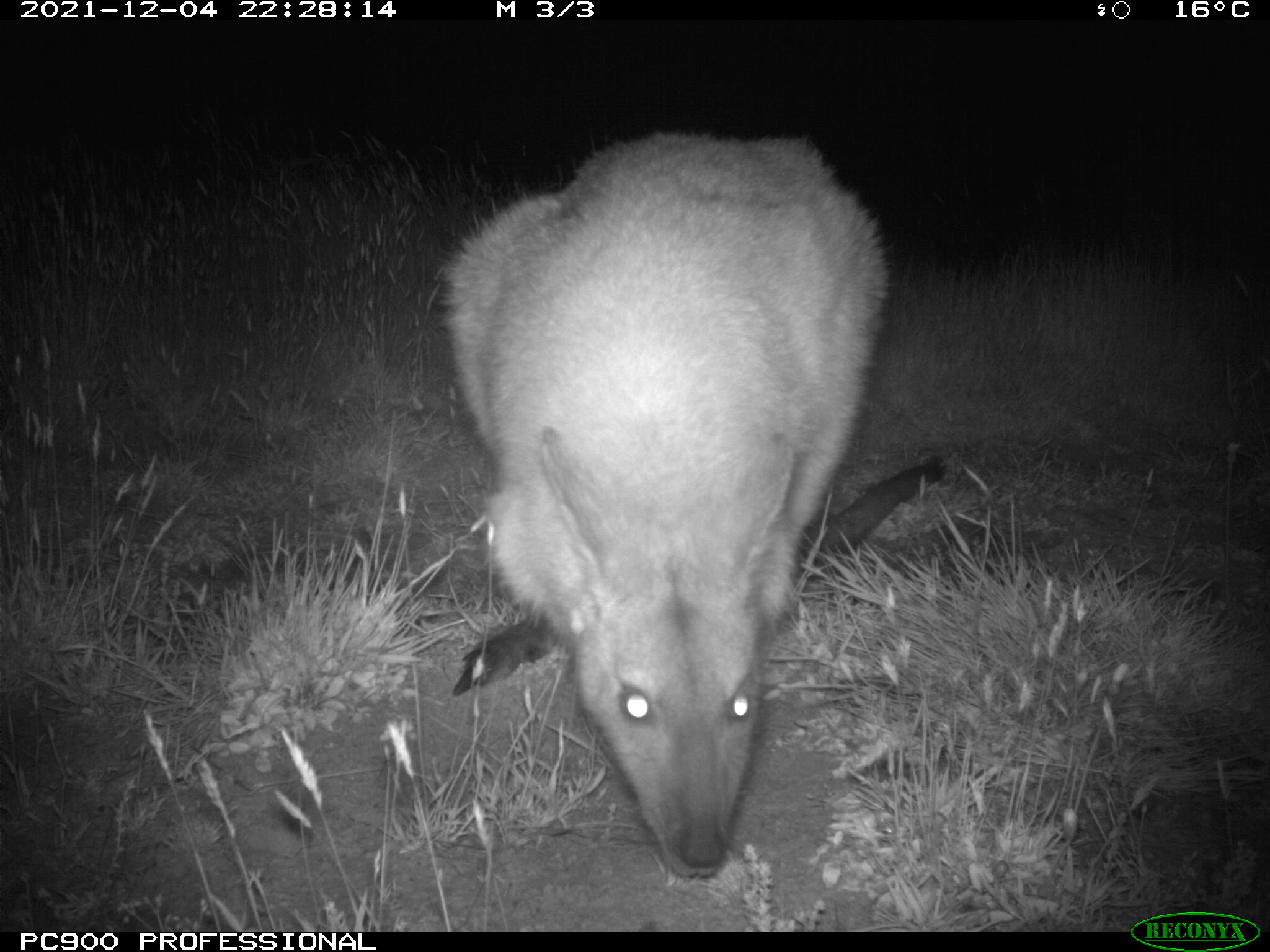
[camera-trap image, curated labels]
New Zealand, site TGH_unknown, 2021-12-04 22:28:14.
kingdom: Animalia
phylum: Chordata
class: Mammalia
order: Diprotodontia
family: Macropodidae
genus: Notamacropus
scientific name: Notamacropus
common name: wallaby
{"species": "wallaby (Notamacropus)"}